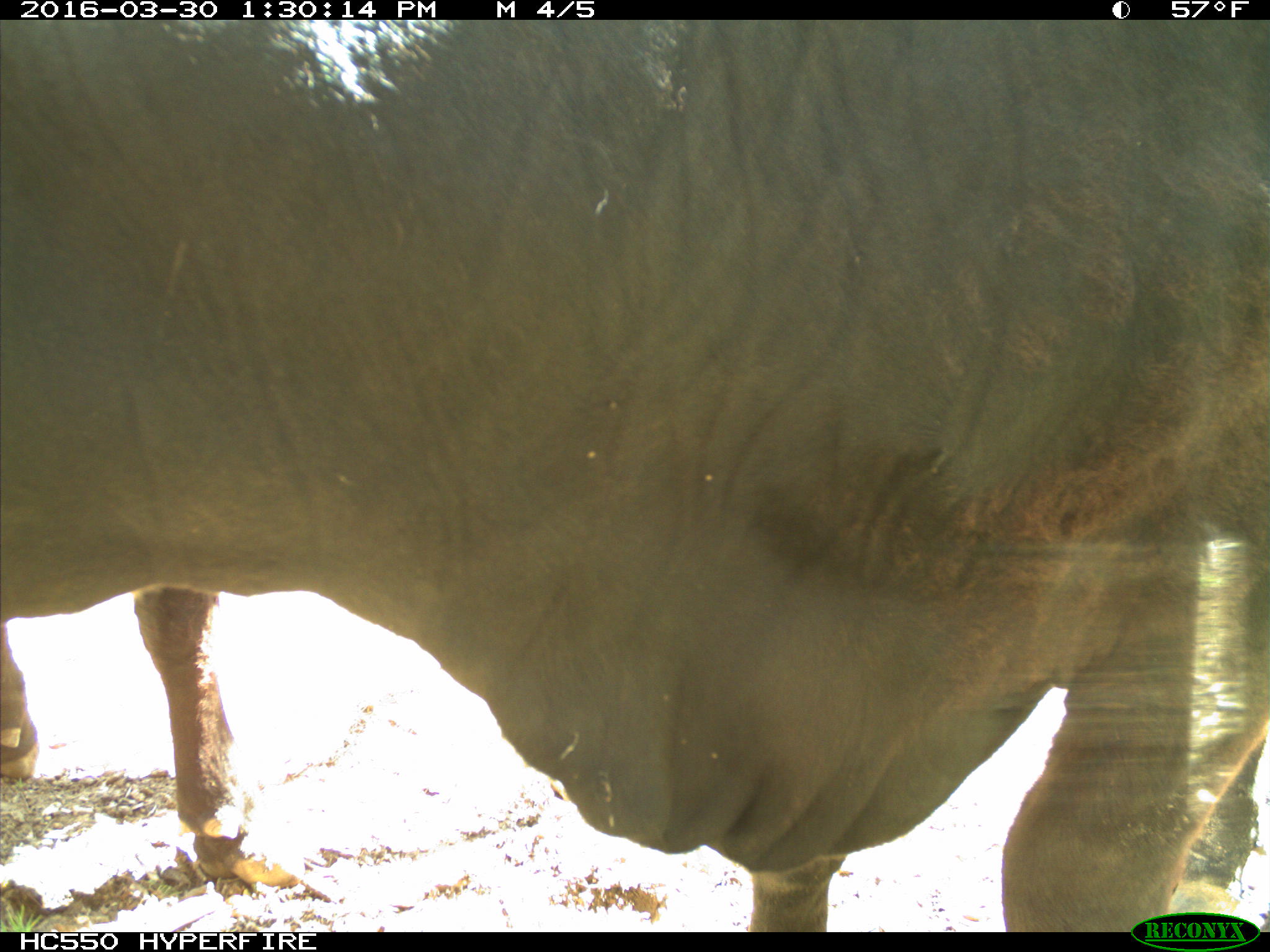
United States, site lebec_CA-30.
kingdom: Animalia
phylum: Chordata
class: Mammalia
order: Artiodactyla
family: Bovidae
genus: Bos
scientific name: Bos taurus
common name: domestic cow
Bos taurus (domestic cow).